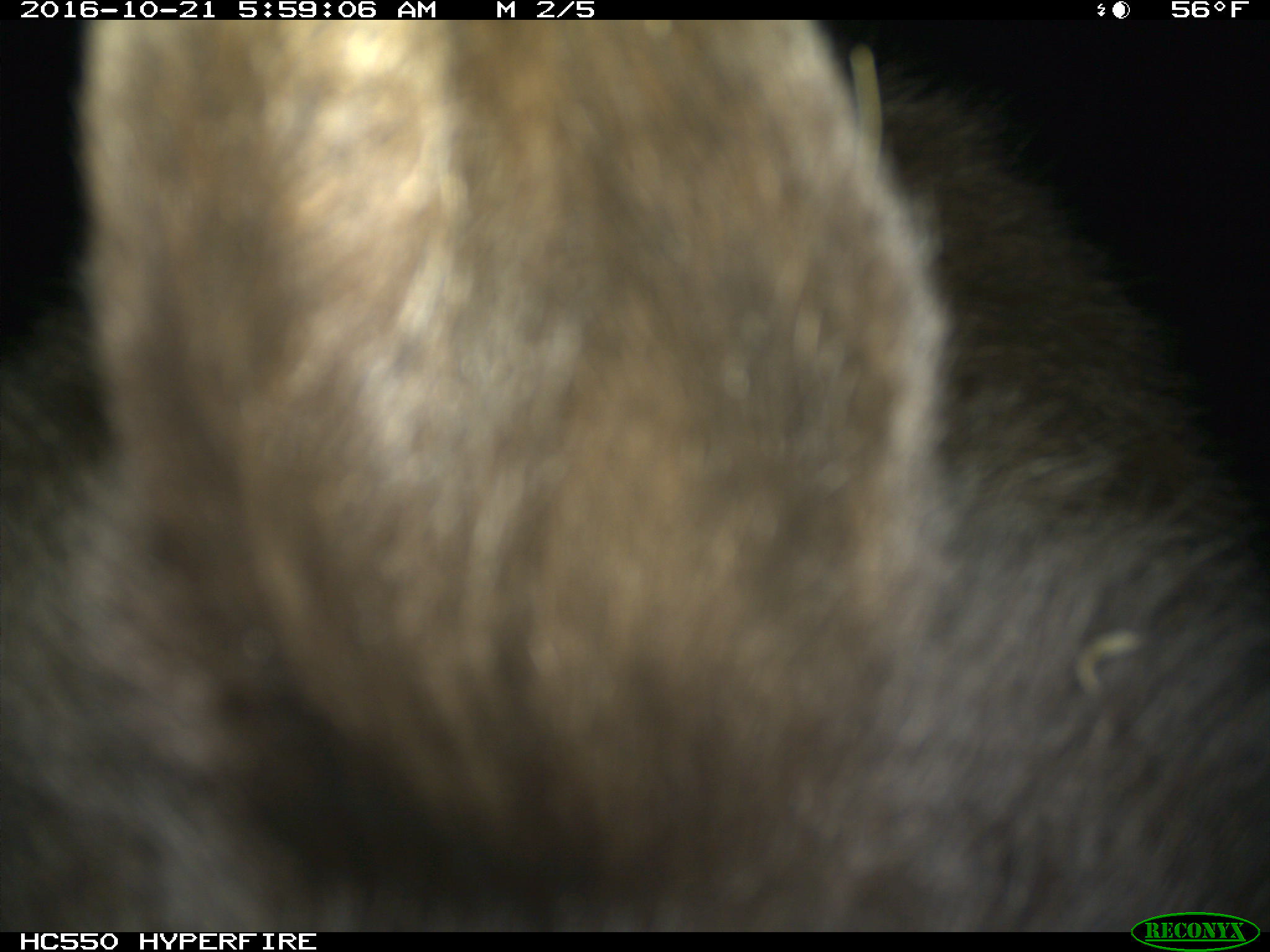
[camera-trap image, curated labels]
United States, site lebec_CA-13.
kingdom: Animalia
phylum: Chordata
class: Mammalia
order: Carnivora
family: Ursidae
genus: Ursus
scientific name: Ursus americanus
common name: american black bear